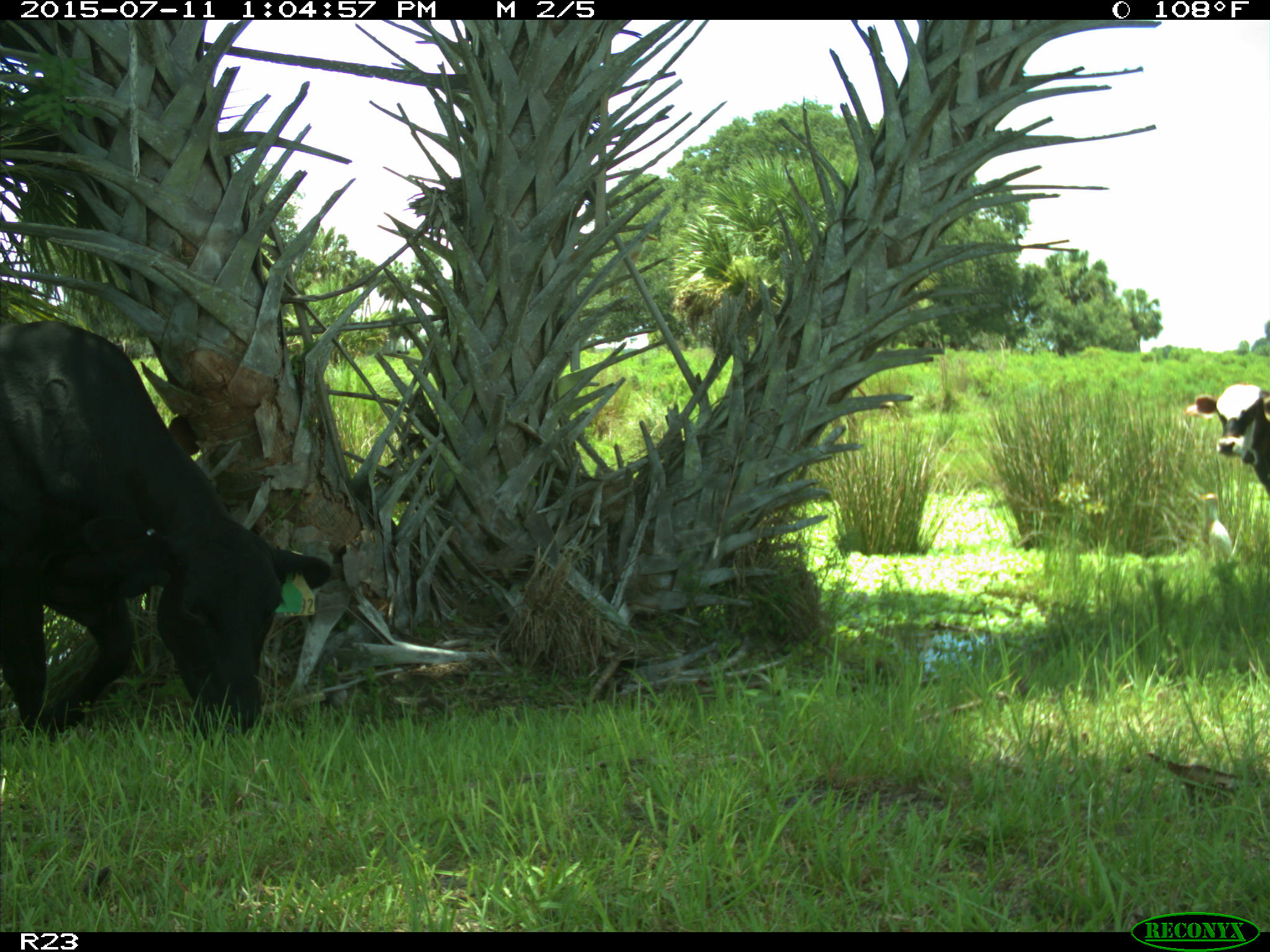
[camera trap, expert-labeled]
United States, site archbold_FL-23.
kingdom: Animalia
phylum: Chordata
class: Mammalia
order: Artiodactyla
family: Bovidae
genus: Bos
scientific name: Bos taurus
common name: domestic cow